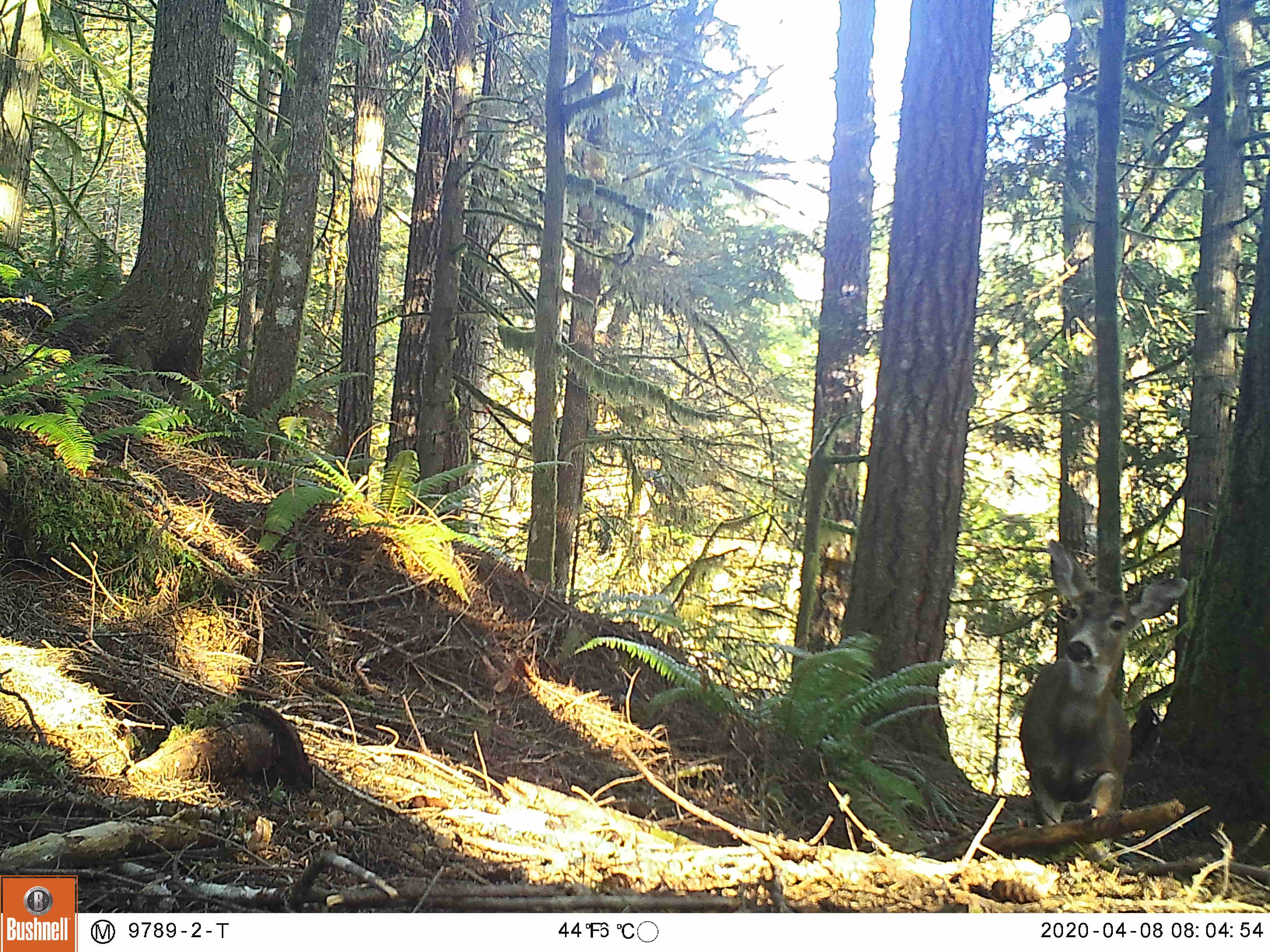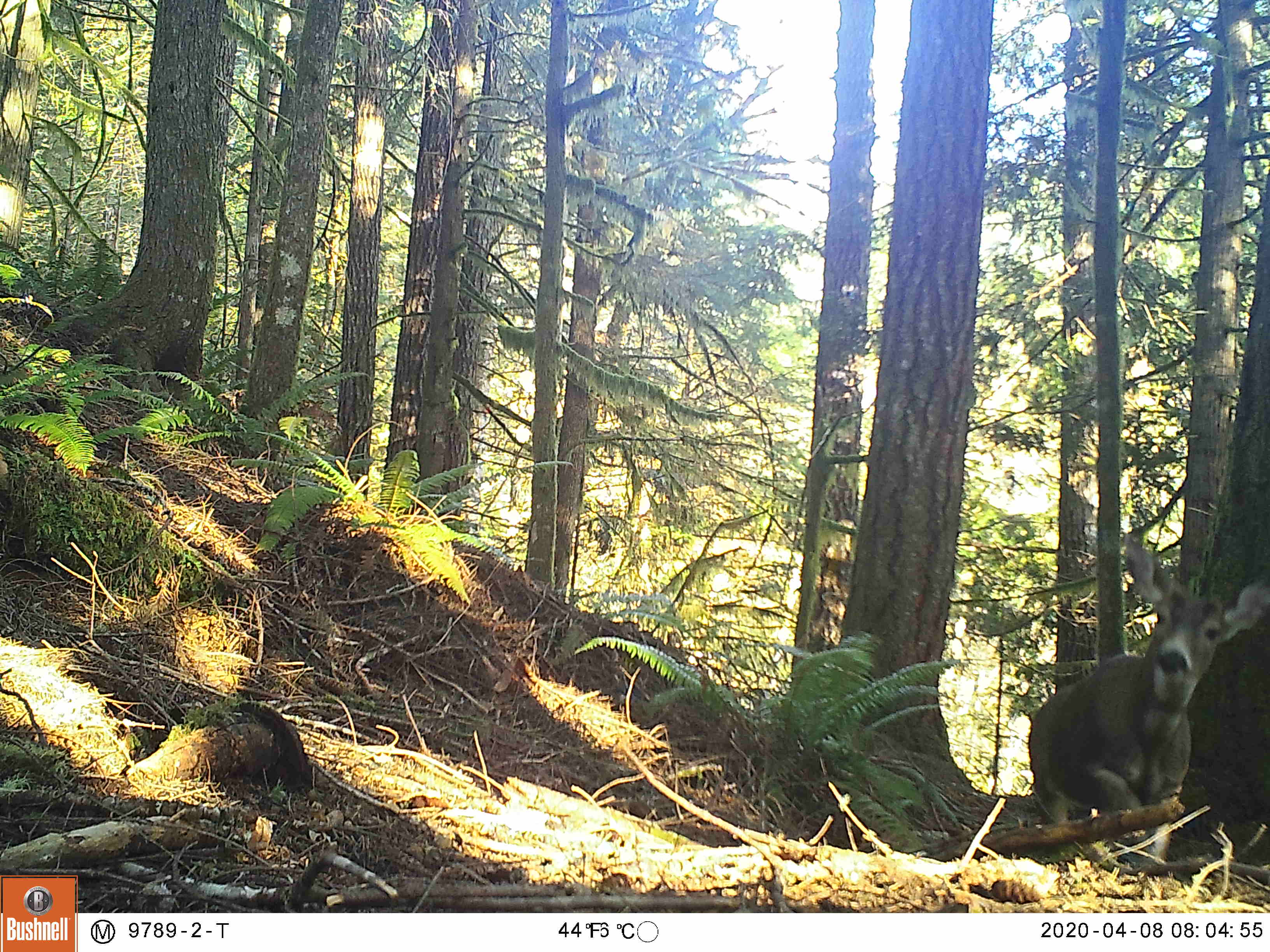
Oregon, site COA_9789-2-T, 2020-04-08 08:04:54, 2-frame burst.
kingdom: Animalia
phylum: Chordata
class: Mammalia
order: Artiodactyla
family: Cervidae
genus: Odocoileus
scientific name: Odocoileus hemionus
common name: black-tailed deer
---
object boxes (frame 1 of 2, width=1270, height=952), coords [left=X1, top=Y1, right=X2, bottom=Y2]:
black-tailed deer: [left=1006, top=536, right=1196, bottom=840]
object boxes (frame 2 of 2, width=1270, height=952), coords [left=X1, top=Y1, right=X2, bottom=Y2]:
black-tailed deer: [left=1021, top=529, right=1266, bottom=851]